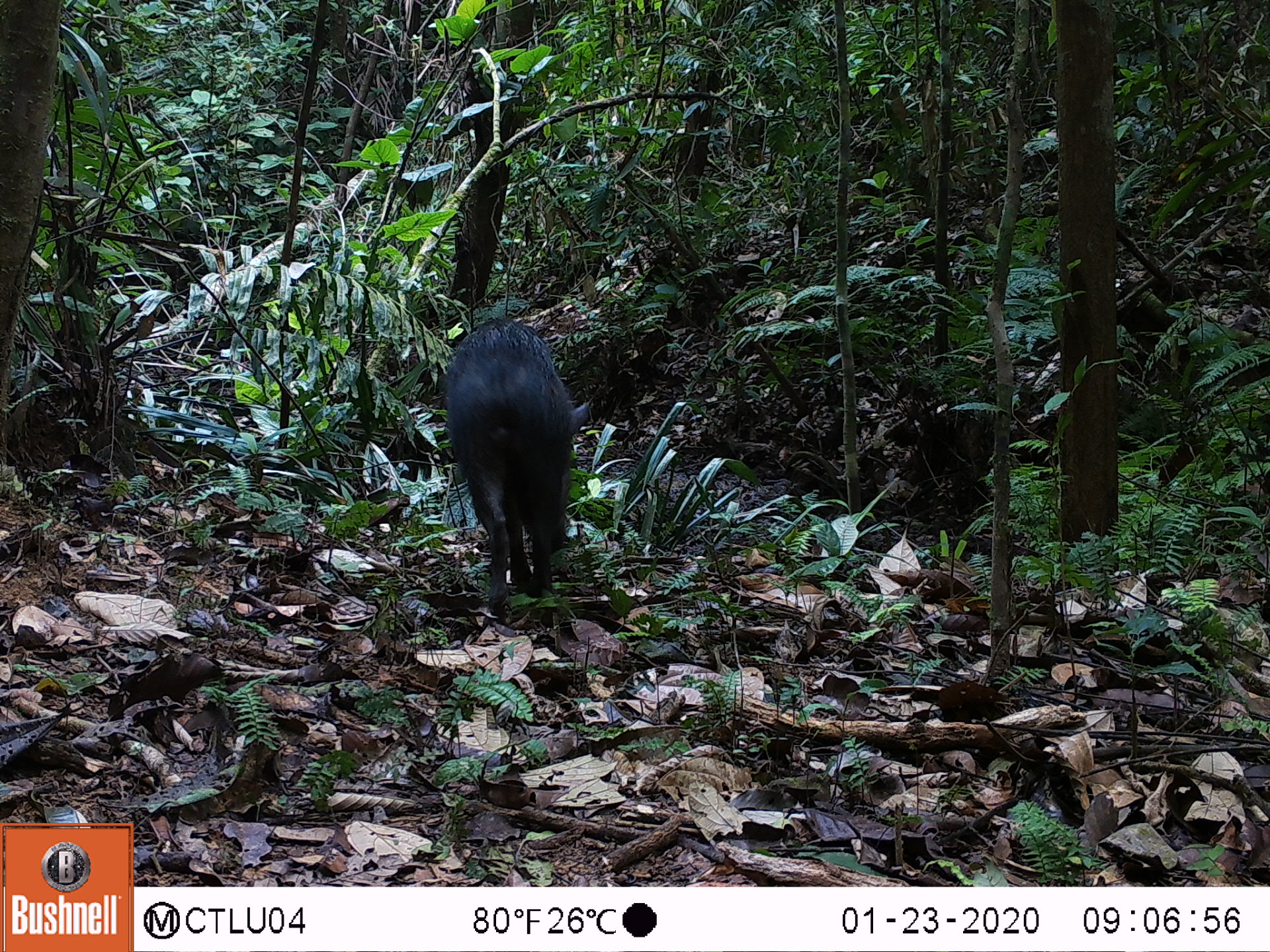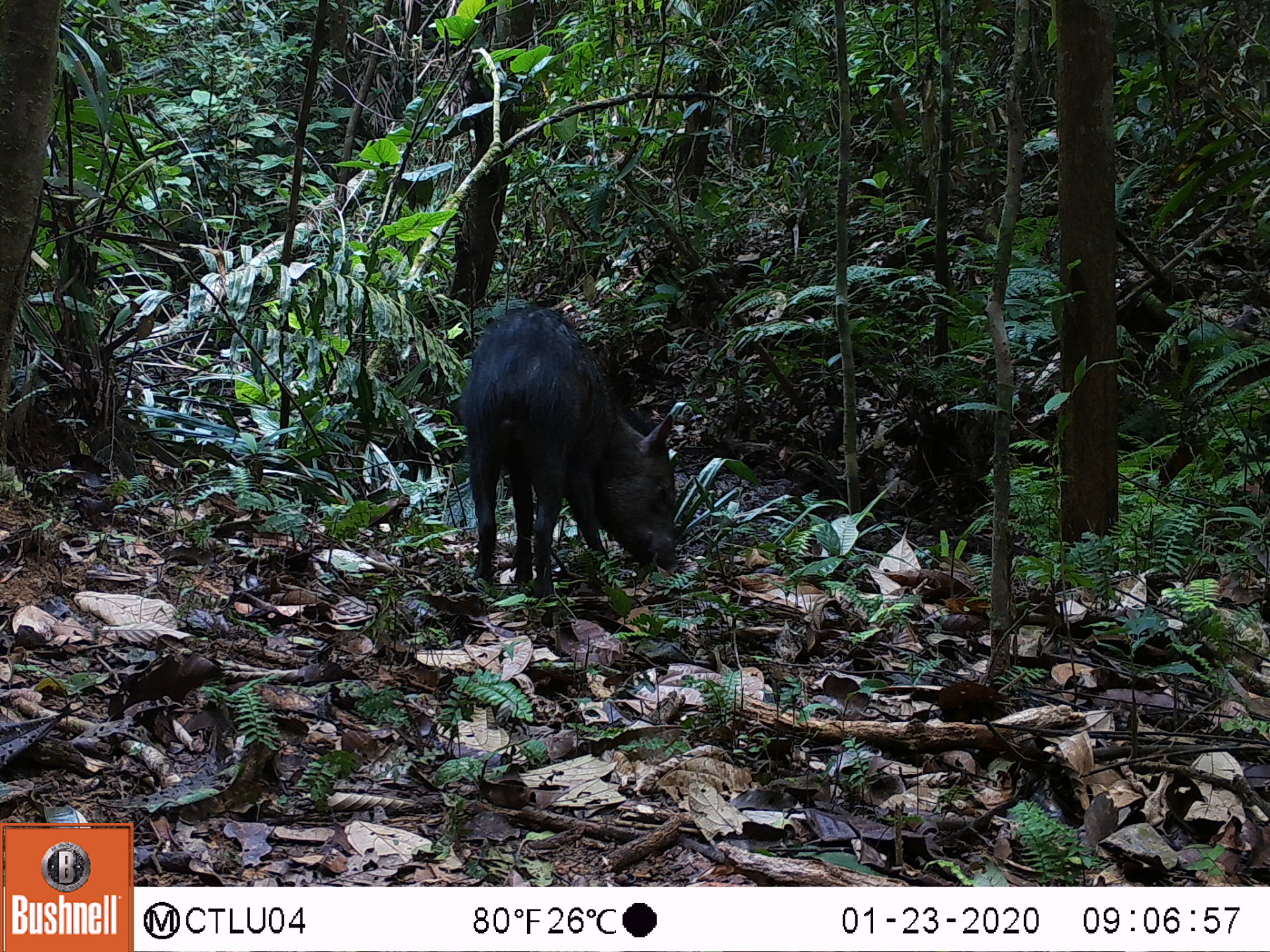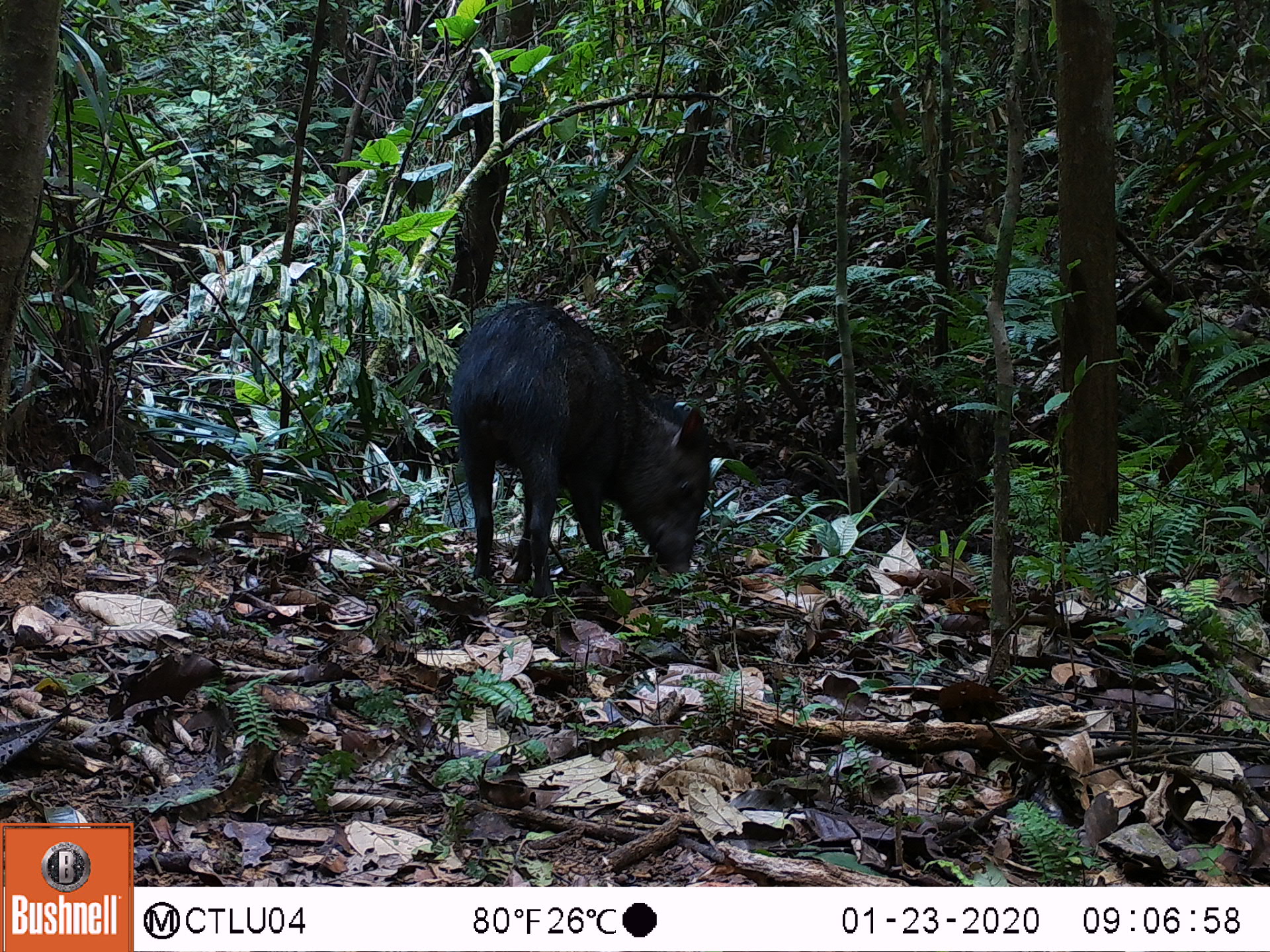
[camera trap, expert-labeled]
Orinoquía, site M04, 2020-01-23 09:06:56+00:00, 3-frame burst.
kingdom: Animalia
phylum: Chordata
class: Mammalia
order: Artiodactyla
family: Tayassuidae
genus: Pecari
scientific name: Pecari tajacu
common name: collared peccary